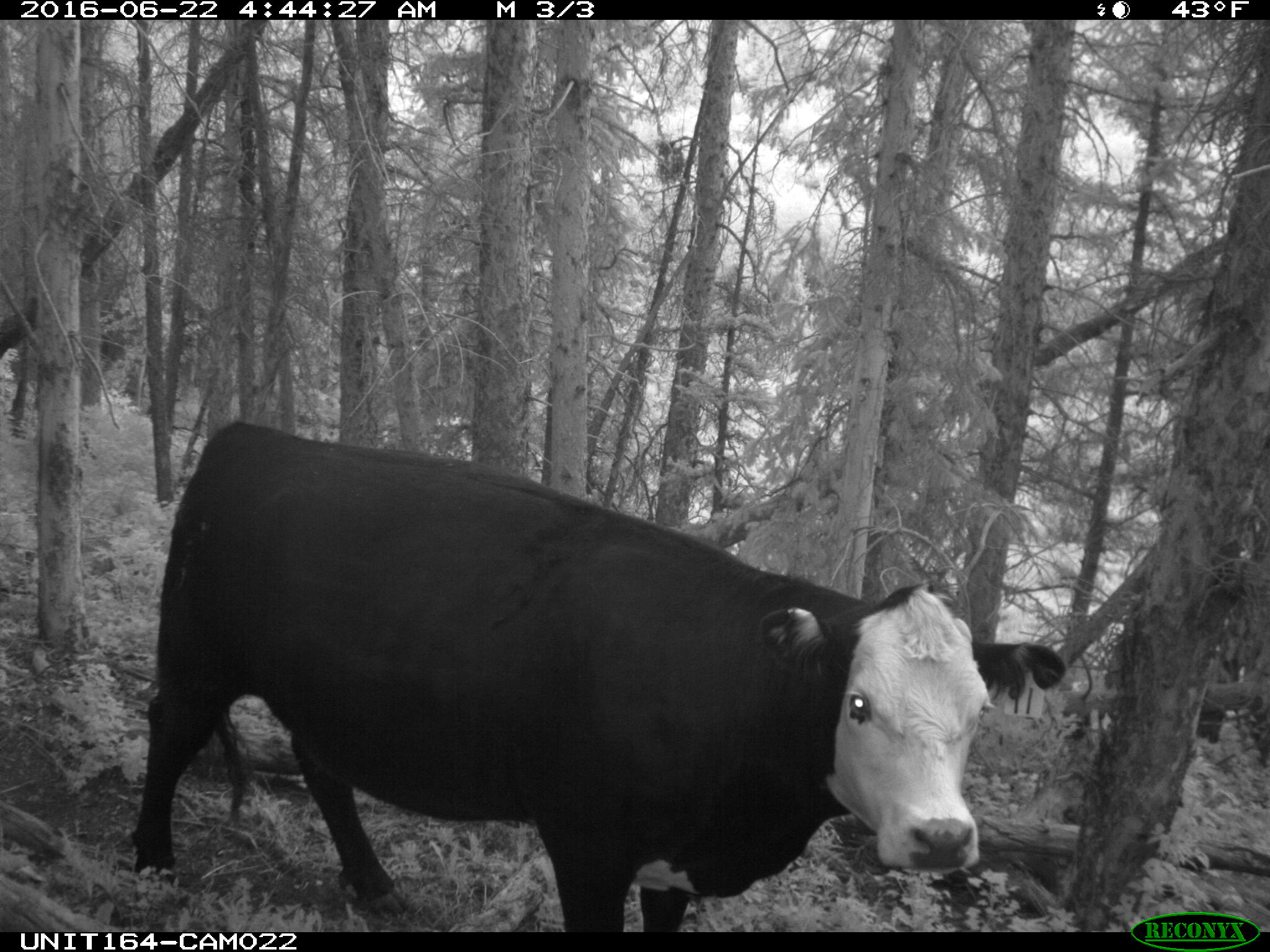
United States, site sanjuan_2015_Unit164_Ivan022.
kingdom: Animalia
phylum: Chordata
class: Mammalia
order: Artiodactyla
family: Bovidae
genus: Bos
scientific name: Bos taurus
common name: domestic cow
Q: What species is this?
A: Bos taurus (domestic cow).